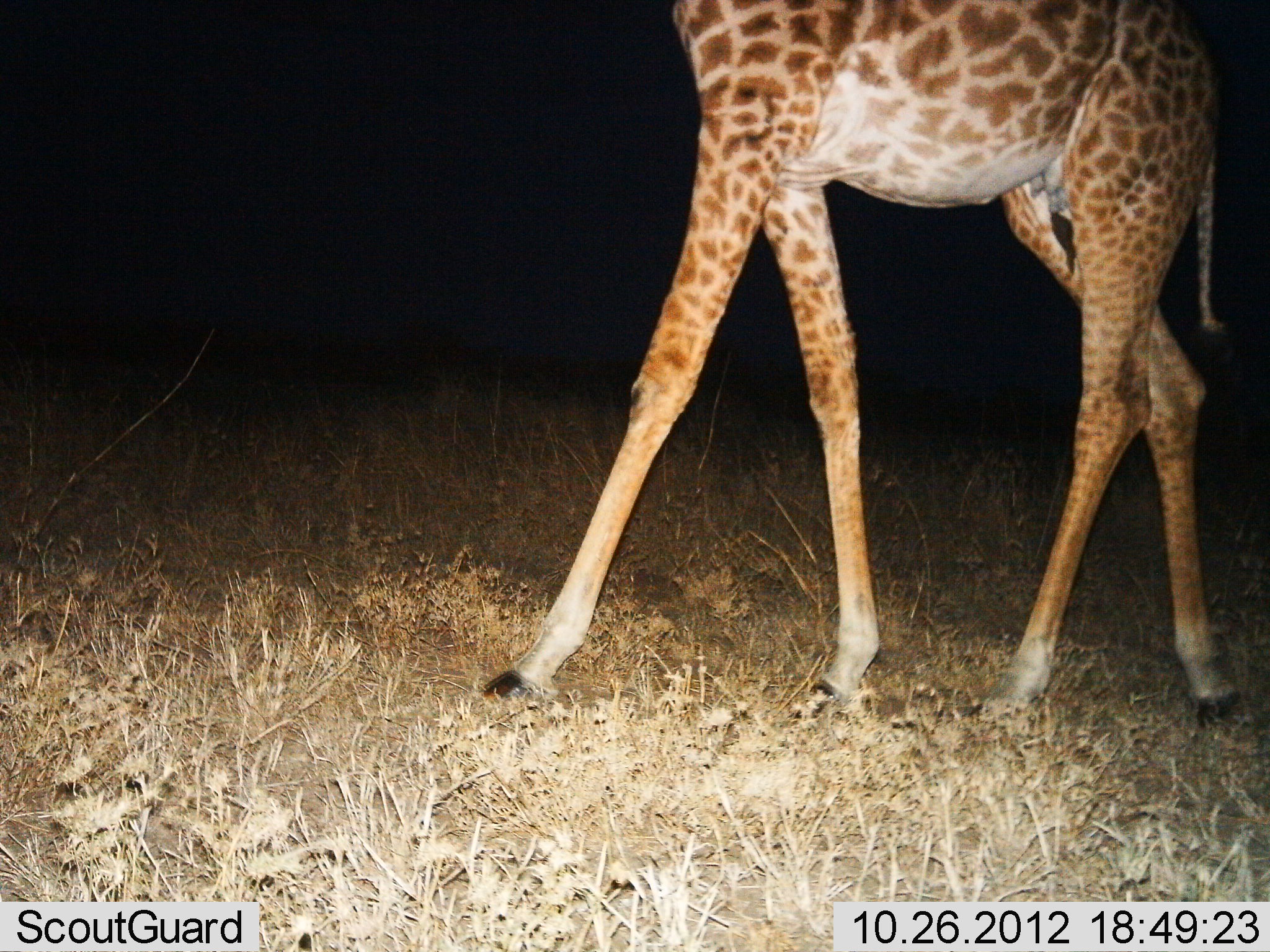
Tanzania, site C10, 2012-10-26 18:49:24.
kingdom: Animalia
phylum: Chordata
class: Mammalia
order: Artiodactyla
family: Giraffidae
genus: Giraffa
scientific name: Giraffa camelopardalis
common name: giraffe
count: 1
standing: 0%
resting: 0%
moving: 100%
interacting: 0%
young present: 11%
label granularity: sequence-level